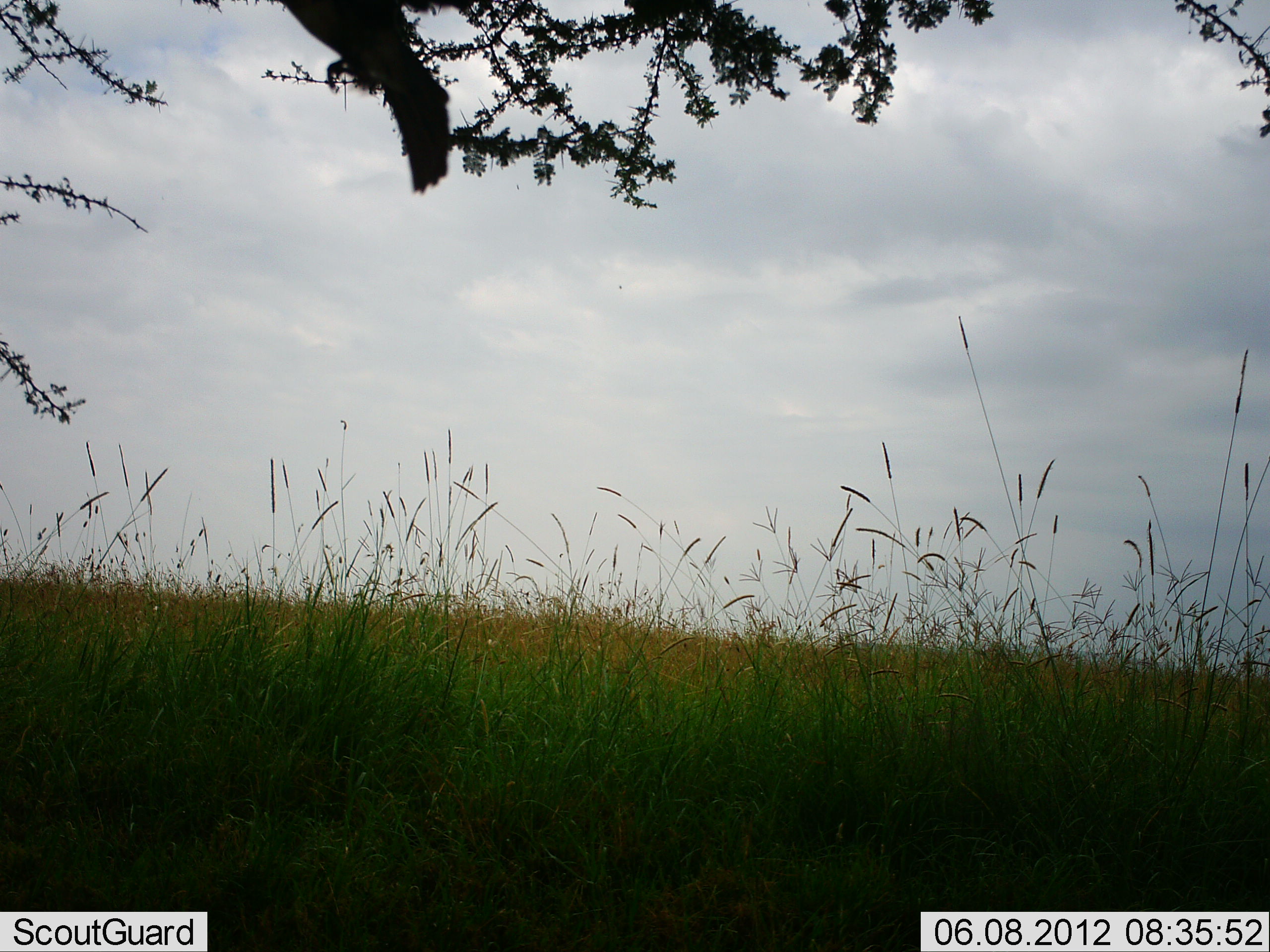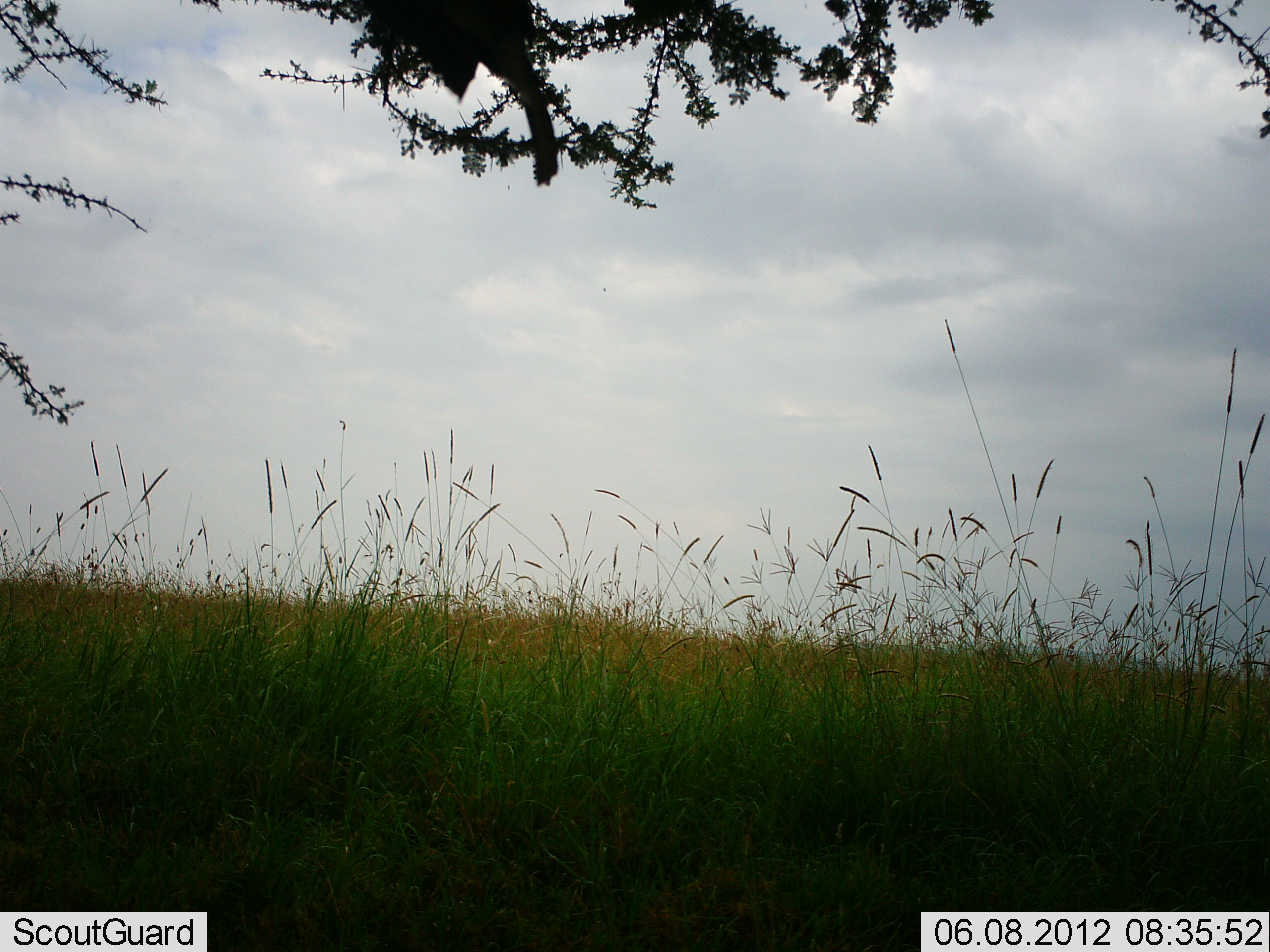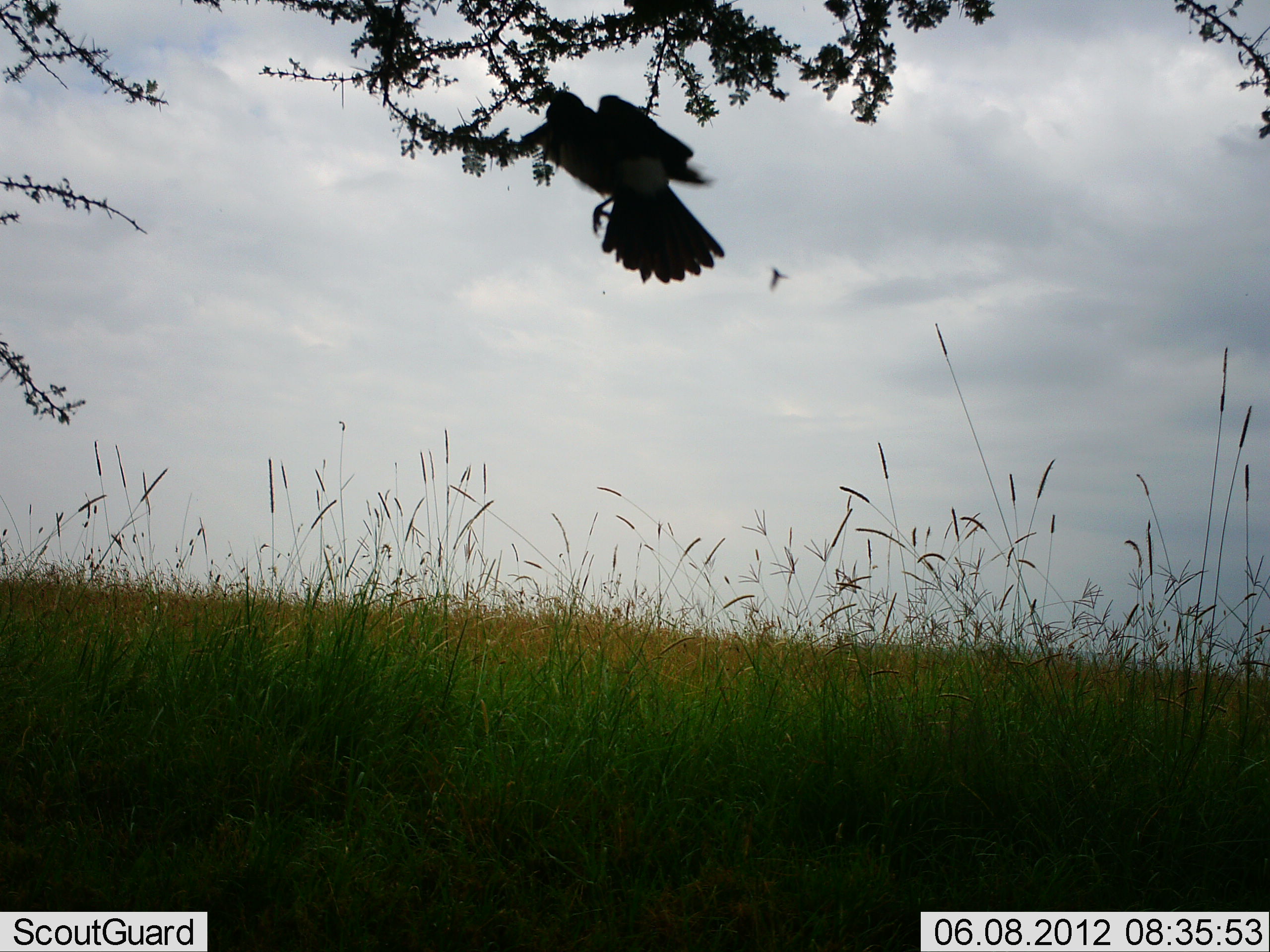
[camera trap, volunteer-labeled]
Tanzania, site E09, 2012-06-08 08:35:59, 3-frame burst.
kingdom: Animalia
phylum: Chordata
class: Aves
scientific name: Aves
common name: bird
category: otherbird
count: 1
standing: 0%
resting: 0%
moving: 100%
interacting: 0%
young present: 0%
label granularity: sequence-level